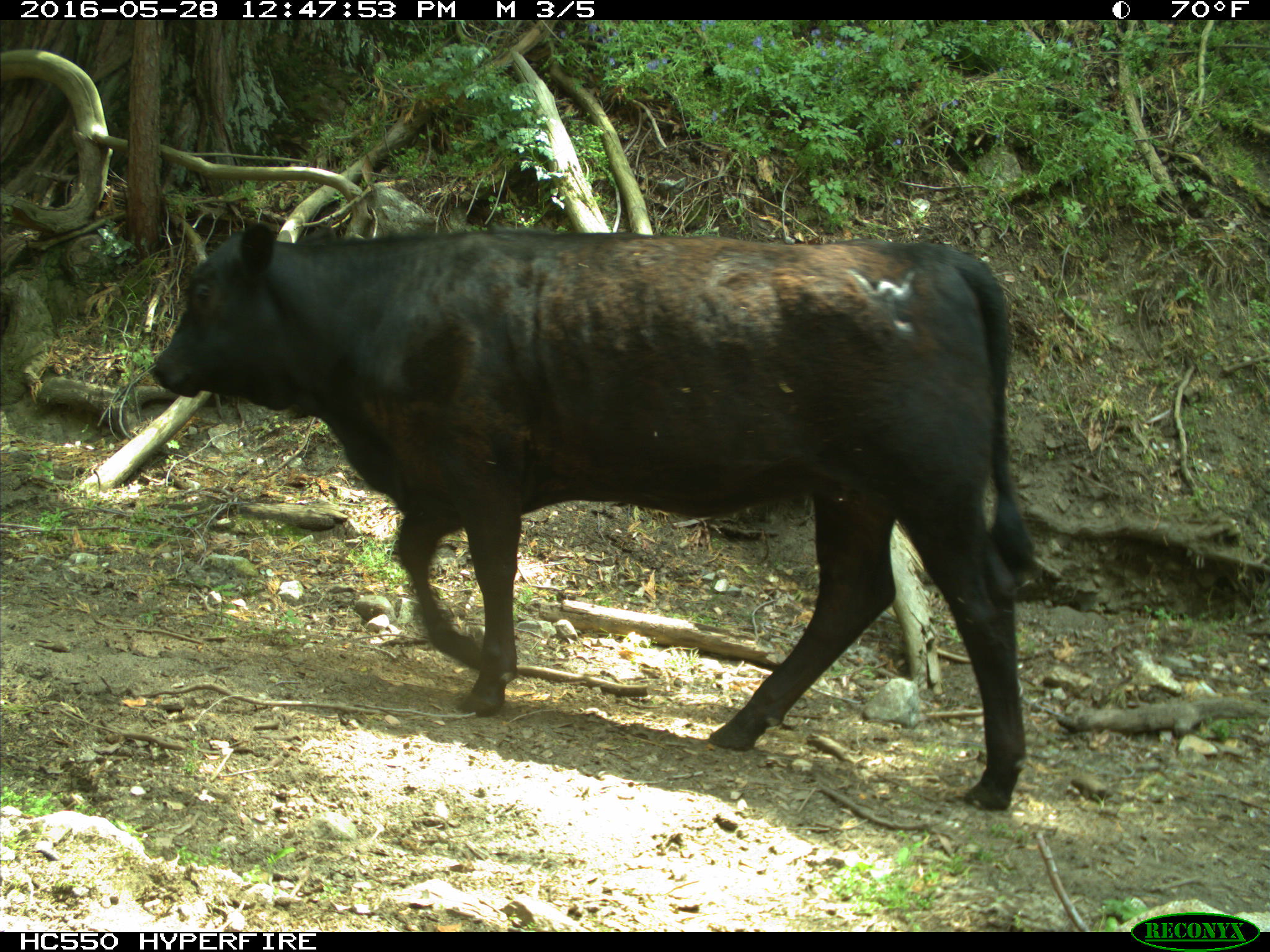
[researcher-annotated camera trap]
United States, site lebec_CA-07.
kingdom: Animalia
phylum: Chordata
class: Mammalia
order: Artiodactyla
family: Bovidae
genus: Bos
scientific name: Bos taurus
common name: domestic cow